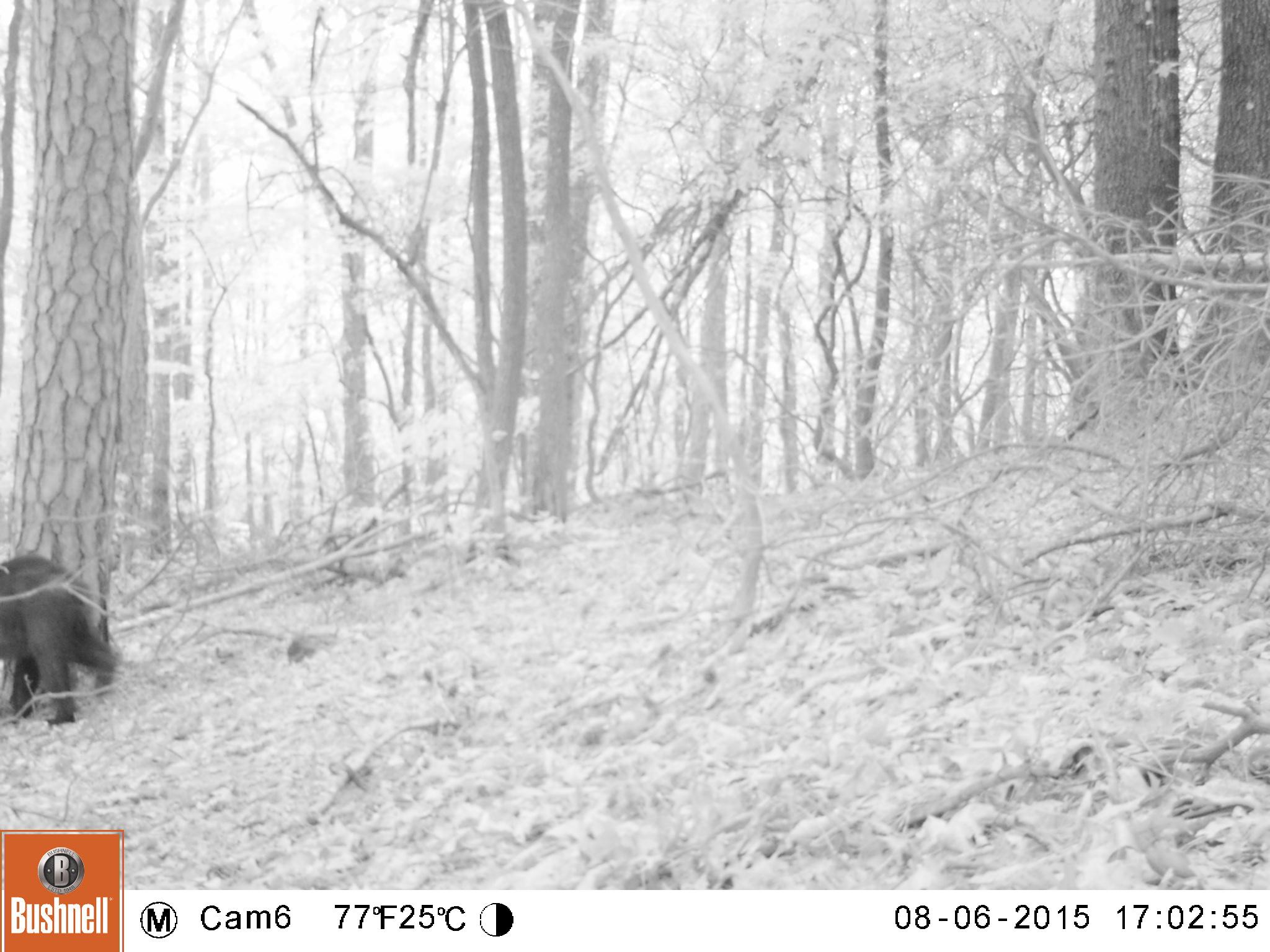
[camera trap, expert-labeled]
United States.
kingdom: Animalia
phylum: Chordata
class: Mammalia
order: Carnivora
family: Ursidae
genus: Ursus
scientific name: Ursus americanus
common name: american black bear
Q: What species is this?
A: American Black Bear (Ursus americanus).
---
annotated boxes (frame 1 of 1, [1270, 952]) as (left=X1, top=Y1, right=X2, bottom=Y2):
American Black Bear: (left=0, top=538, right=119, bottom=736)